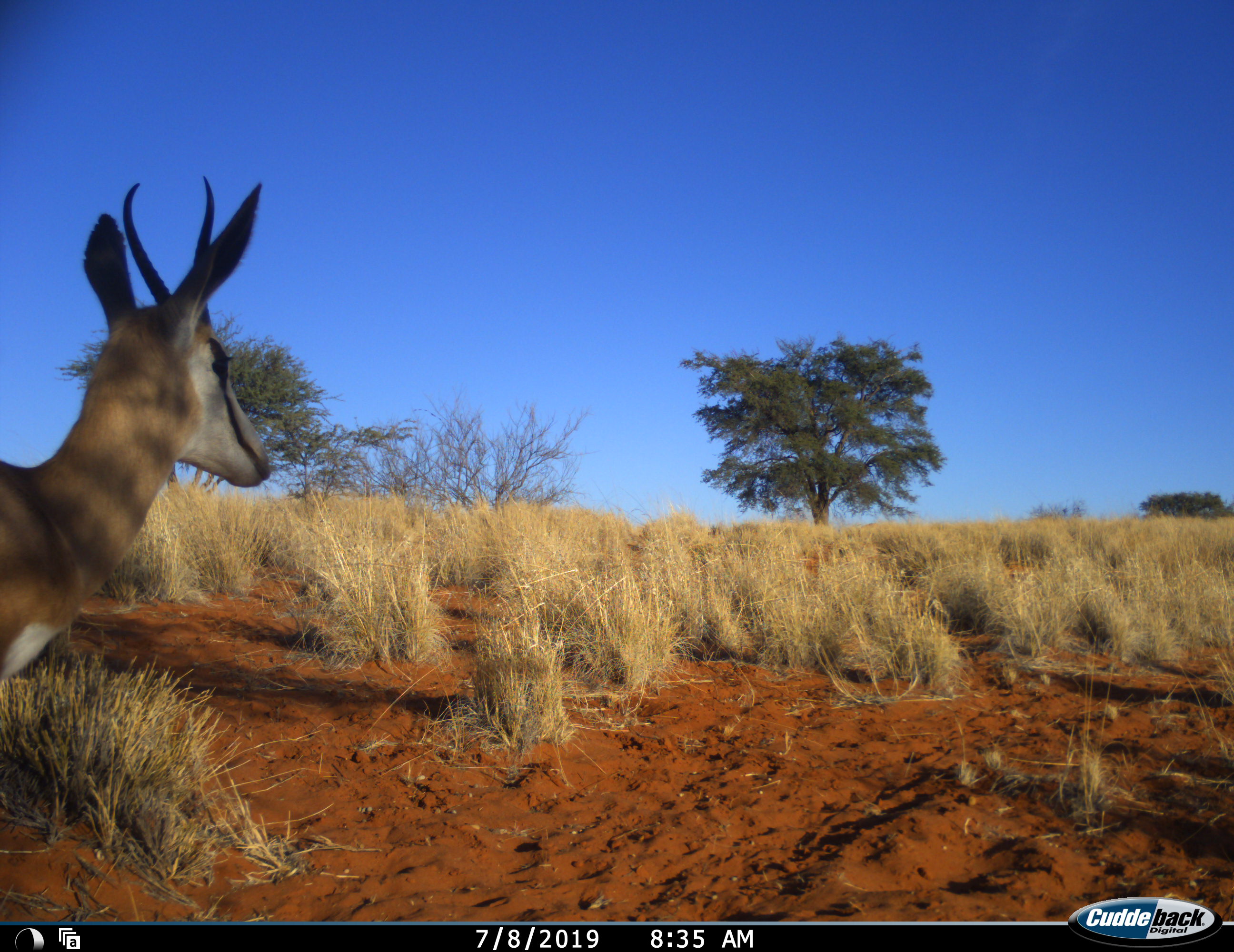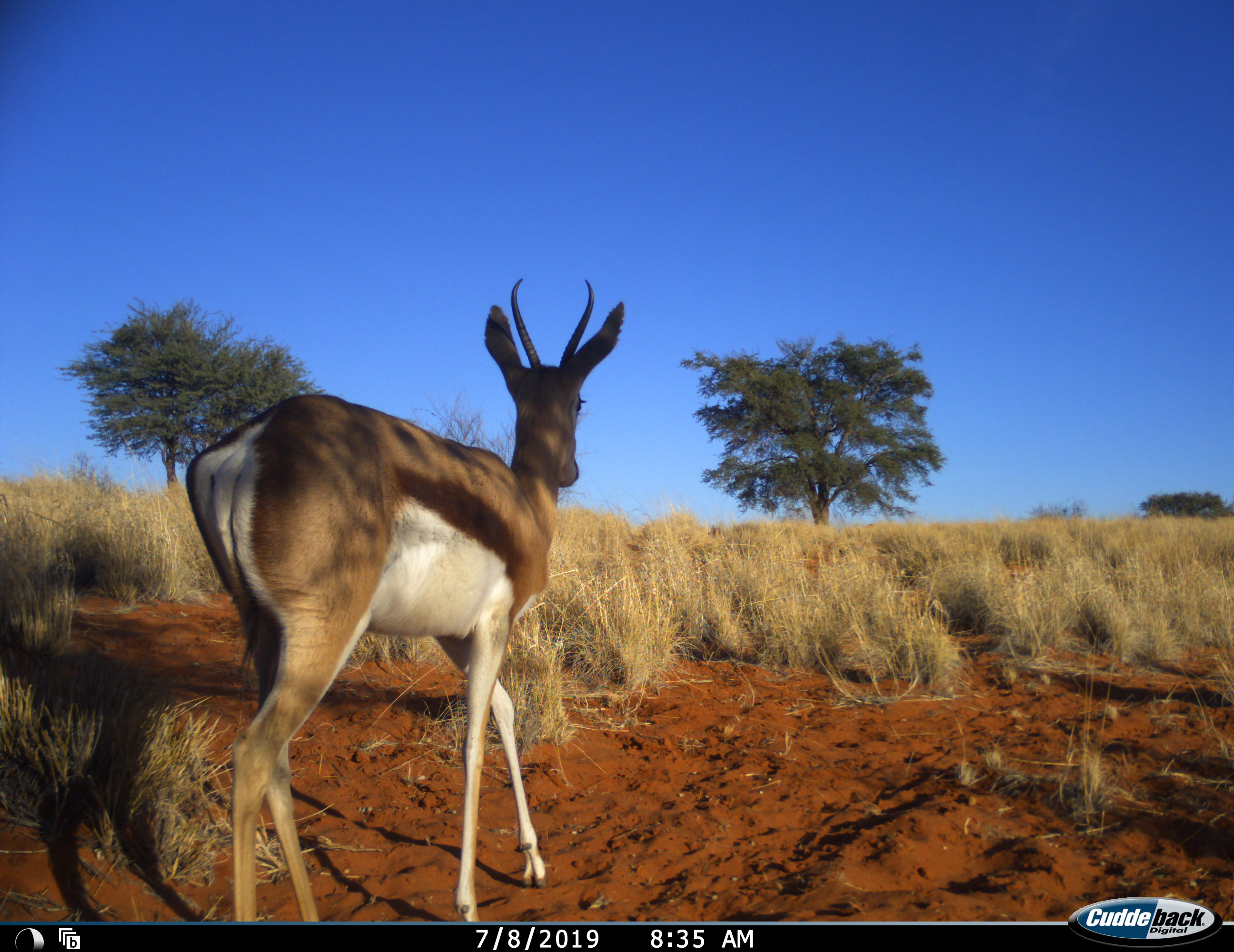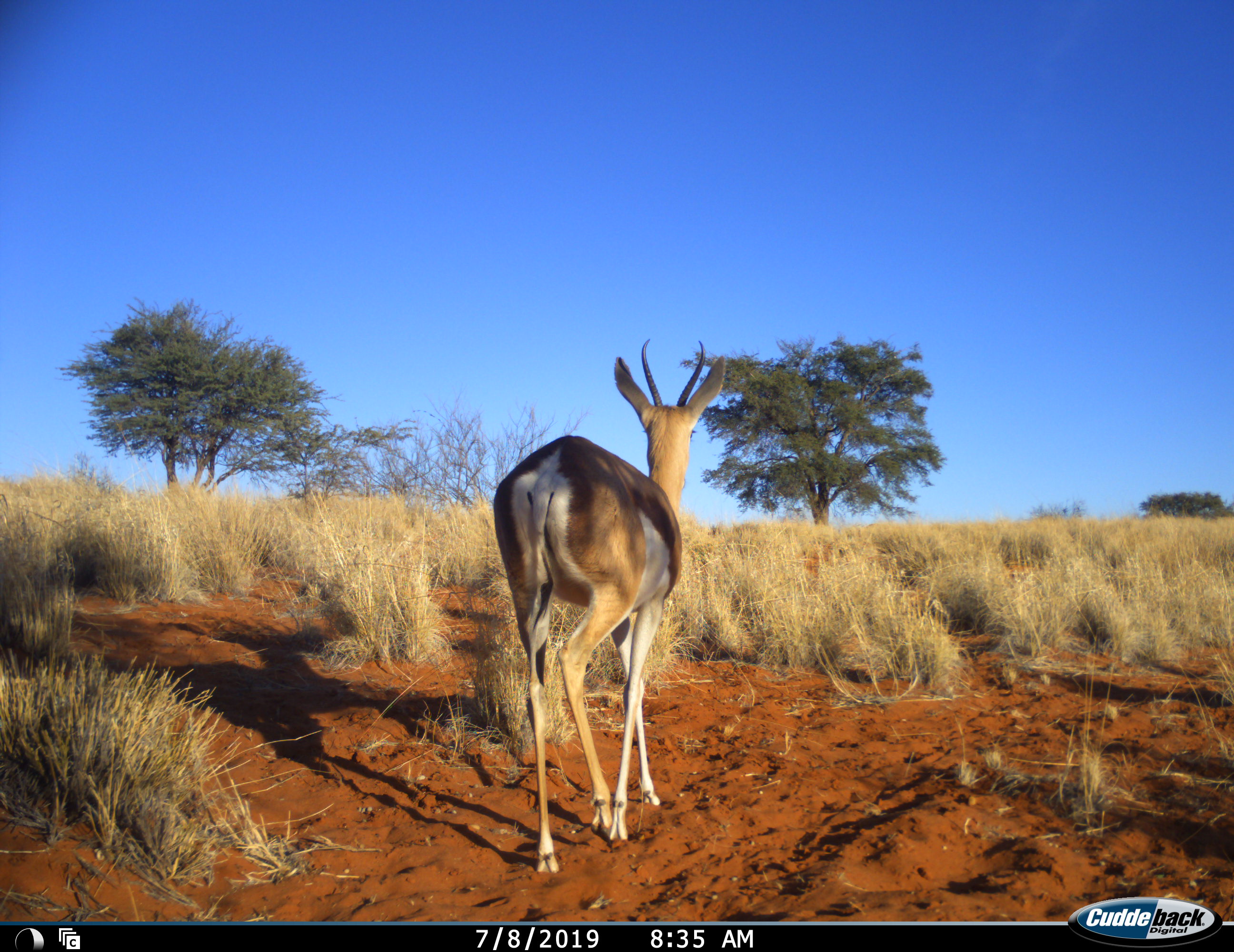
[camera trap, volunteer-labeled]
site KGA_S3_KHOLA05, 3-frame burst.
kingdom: Animalia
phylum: Chordata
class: Mammalia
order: Artiodactyla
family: Bovidae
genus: Antidorcas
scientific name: Antidorcas marsupialis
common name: springbok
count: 1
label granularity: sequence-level